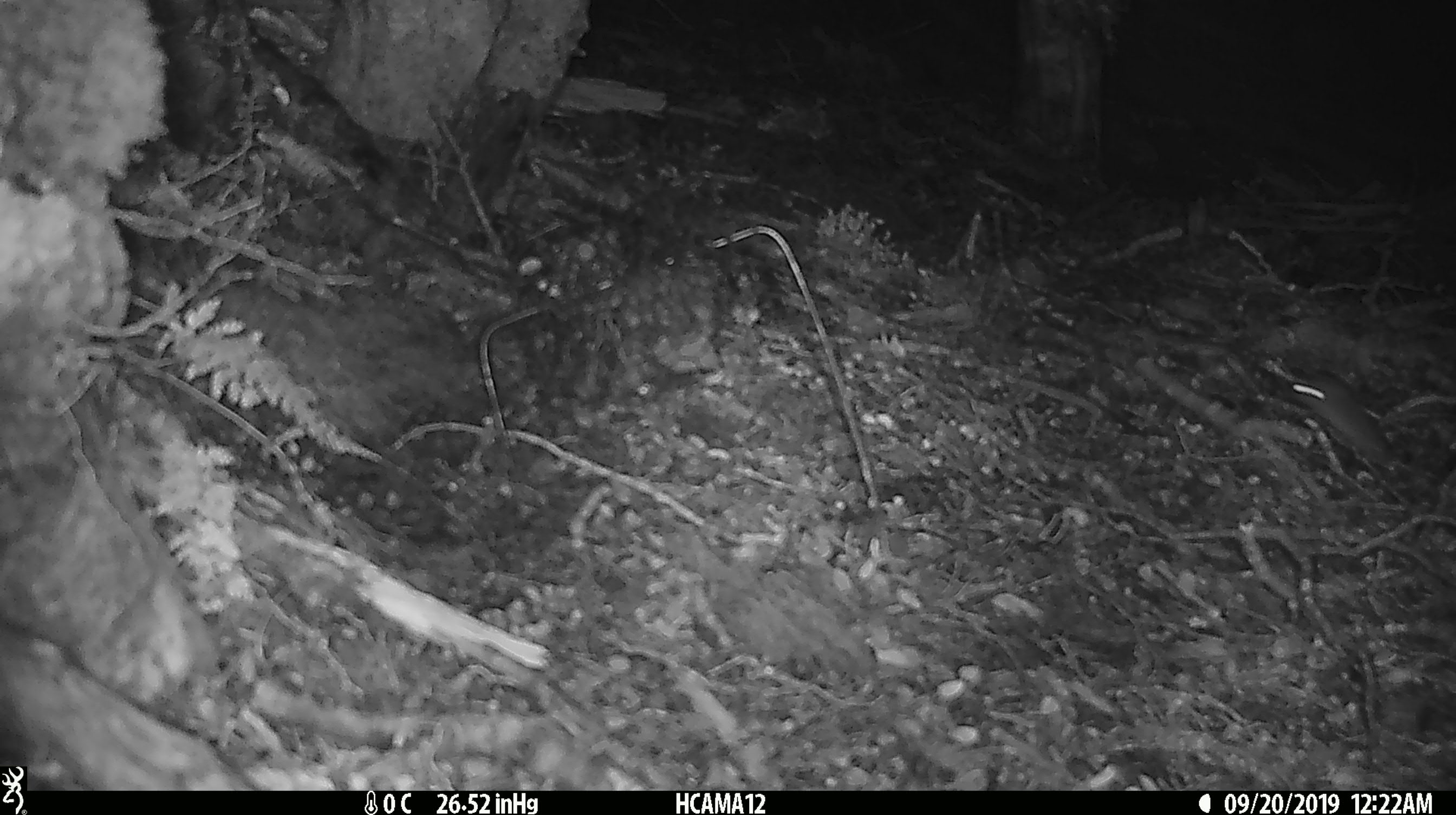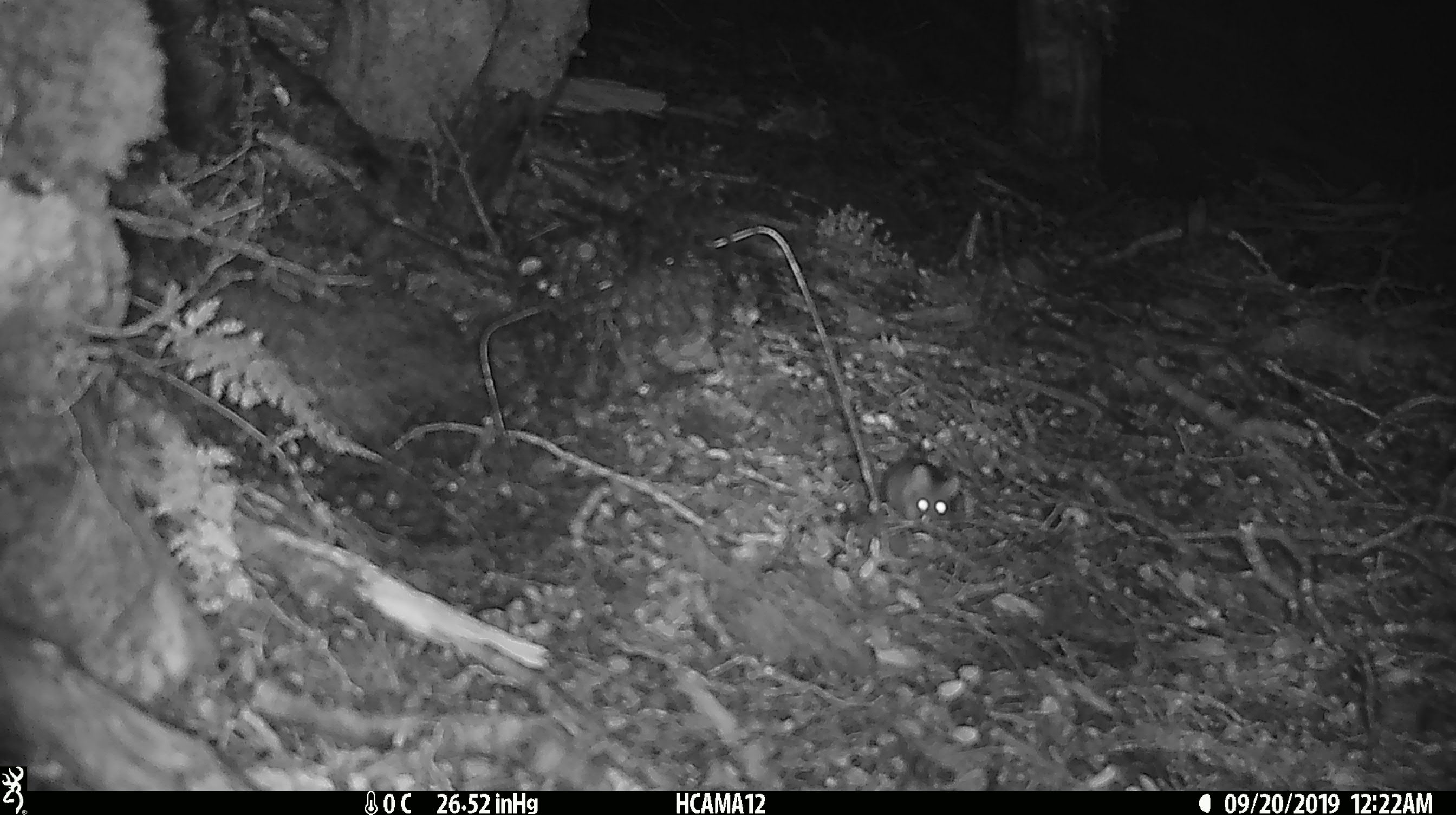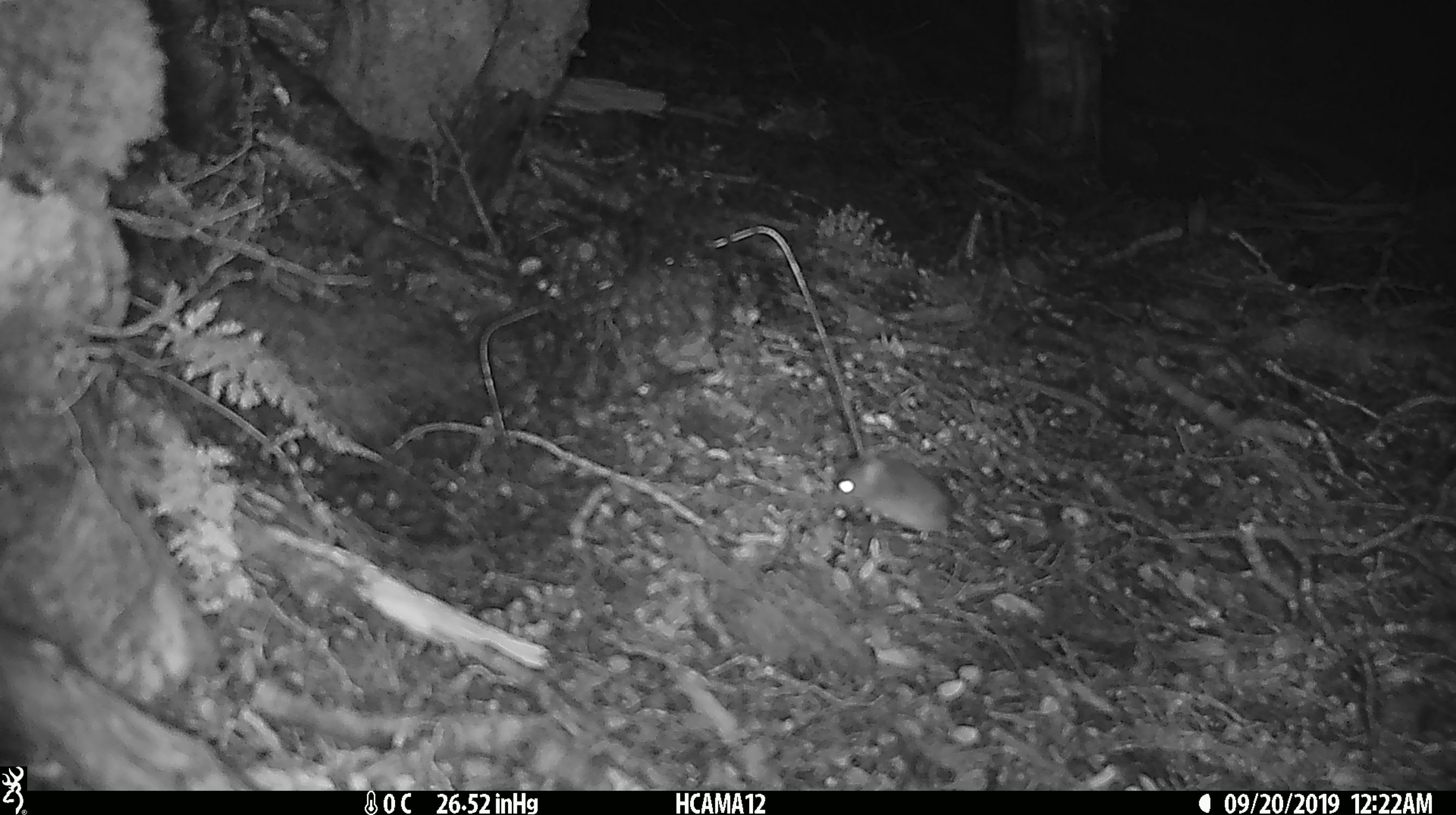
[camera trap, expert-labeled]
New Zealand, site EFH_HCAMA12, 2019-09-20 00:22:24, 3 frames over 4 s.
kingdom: Animalia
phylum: Chordata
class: Mammalia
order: Rodentia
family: Muridae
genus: Mus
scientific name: Mus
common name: mouse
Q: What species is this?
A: Mouse (Mus).